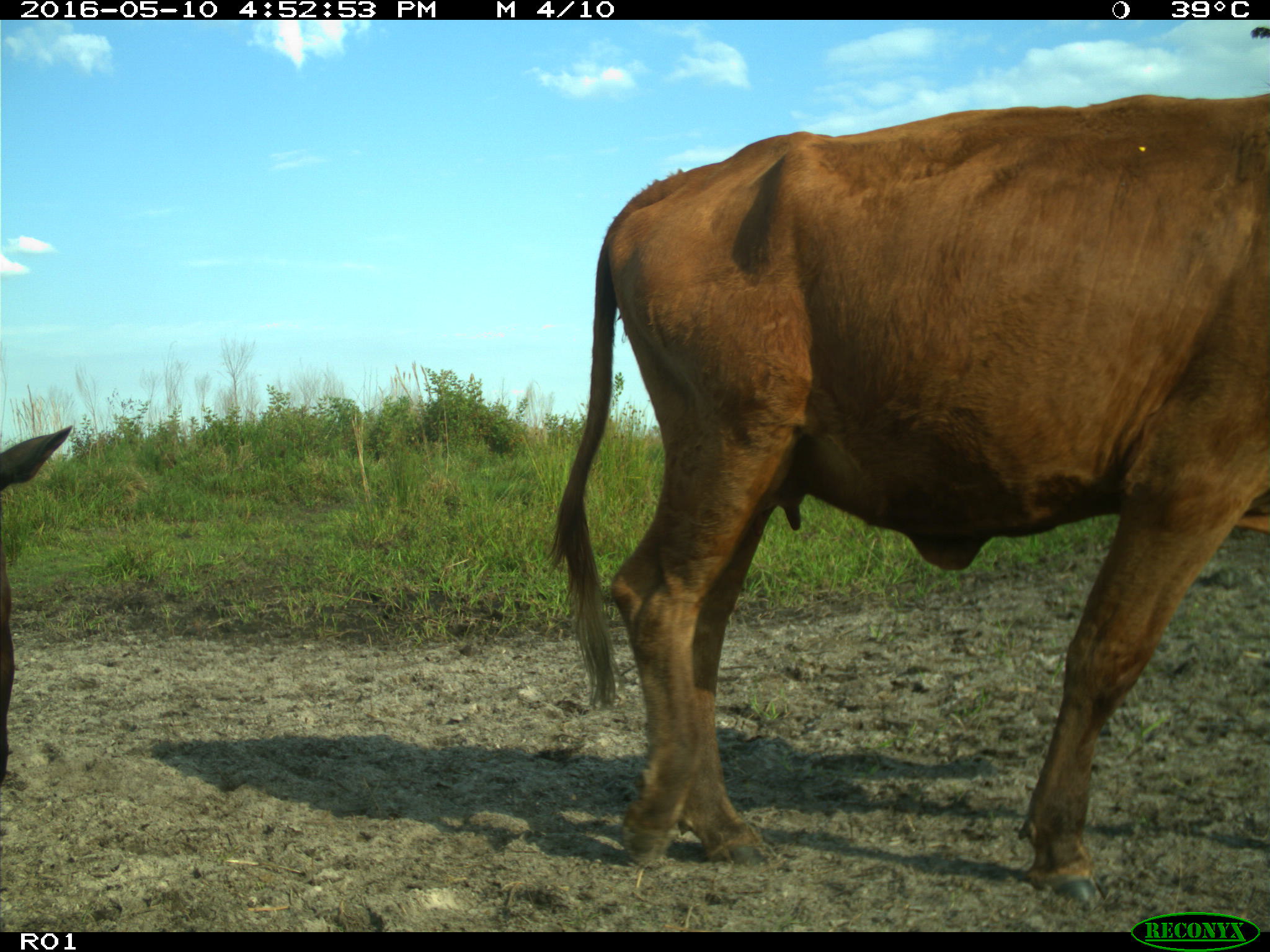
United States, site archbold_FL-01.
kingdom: Animalia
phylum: Chordata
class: Mammalia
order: Artiodactyla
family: Bovidae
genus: Bos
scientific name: Bos taurus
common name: domestic cow